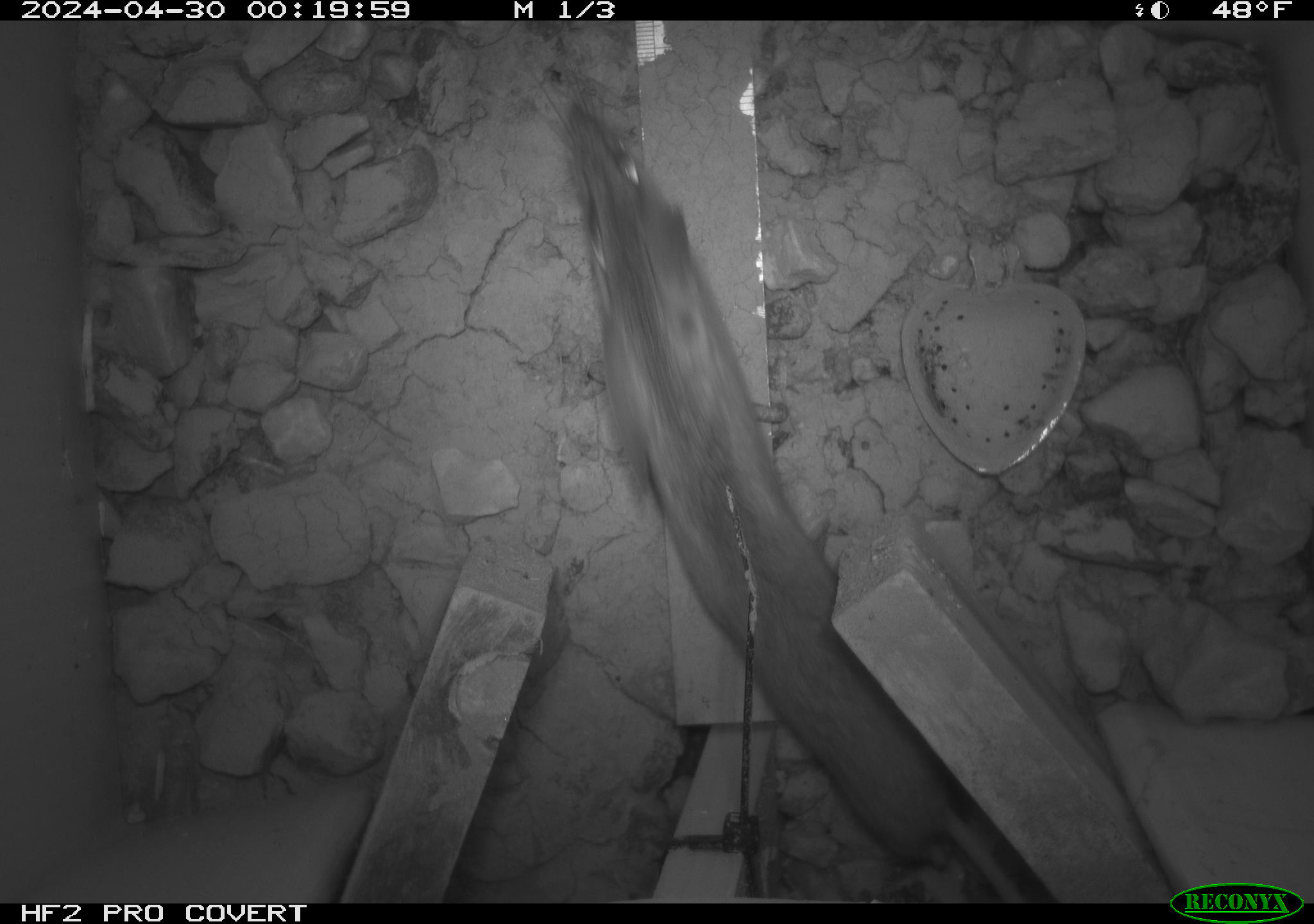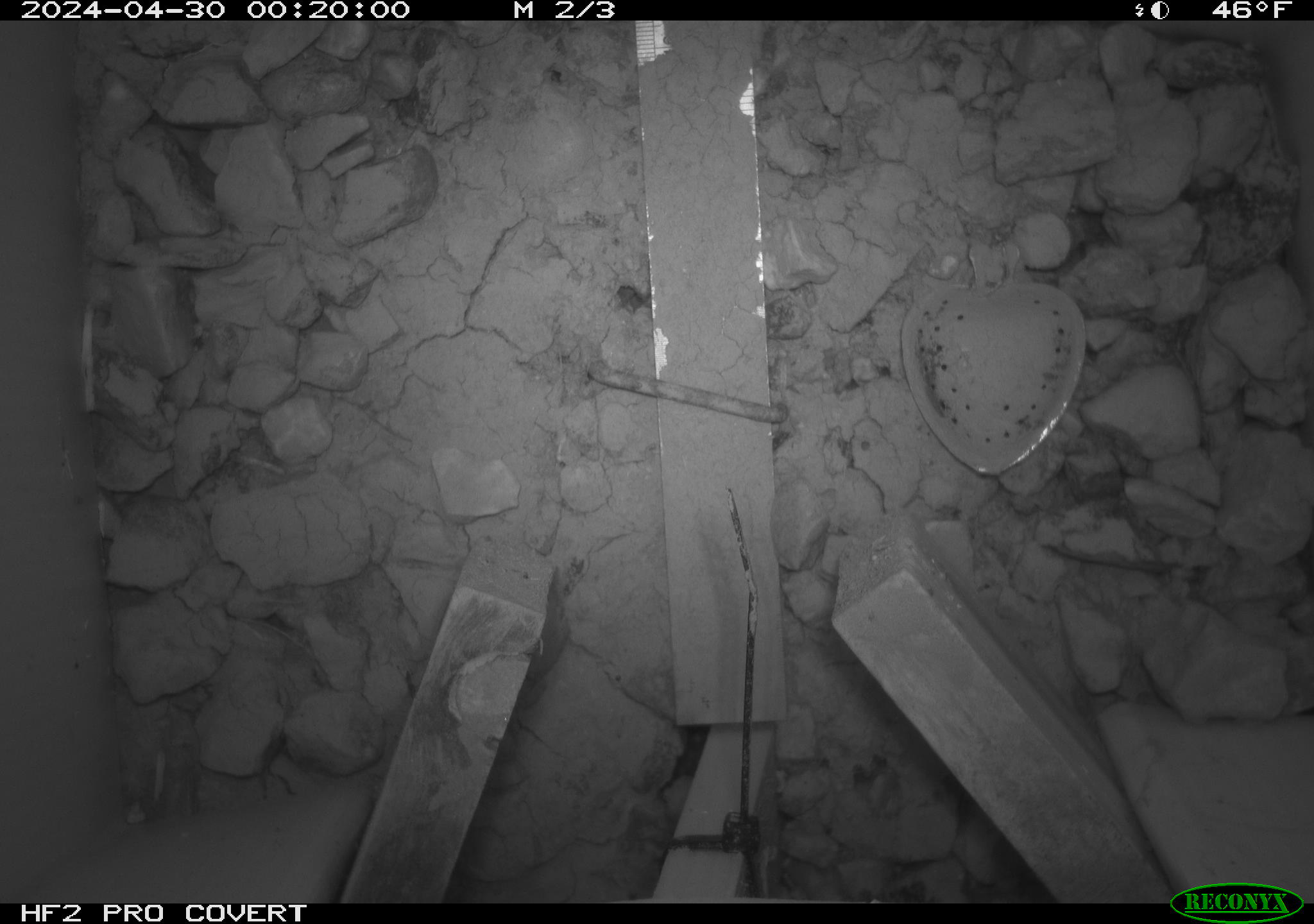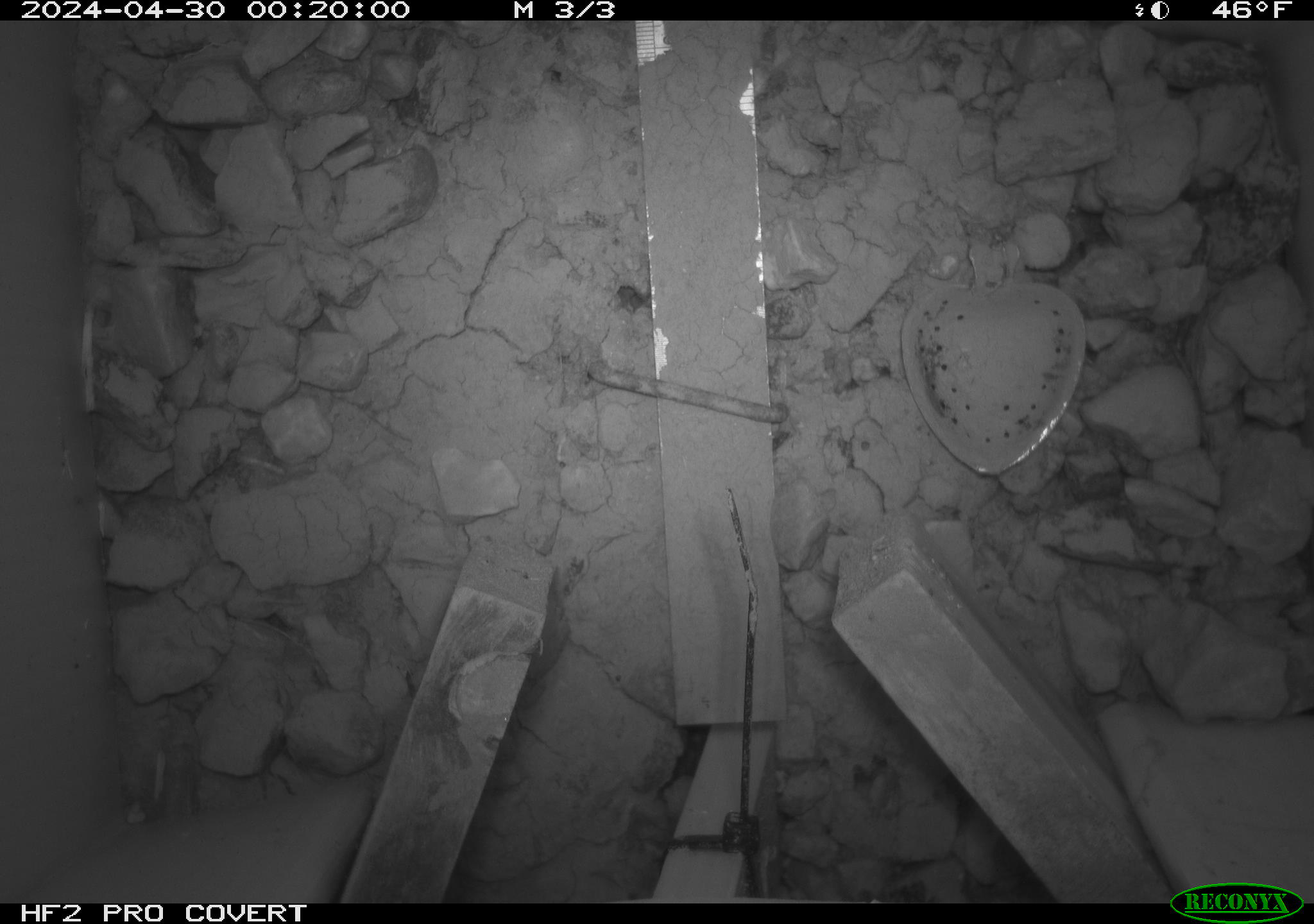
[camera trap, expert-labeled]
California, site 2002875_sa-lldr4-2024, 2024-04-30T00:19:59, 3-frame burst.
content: unidentified animal